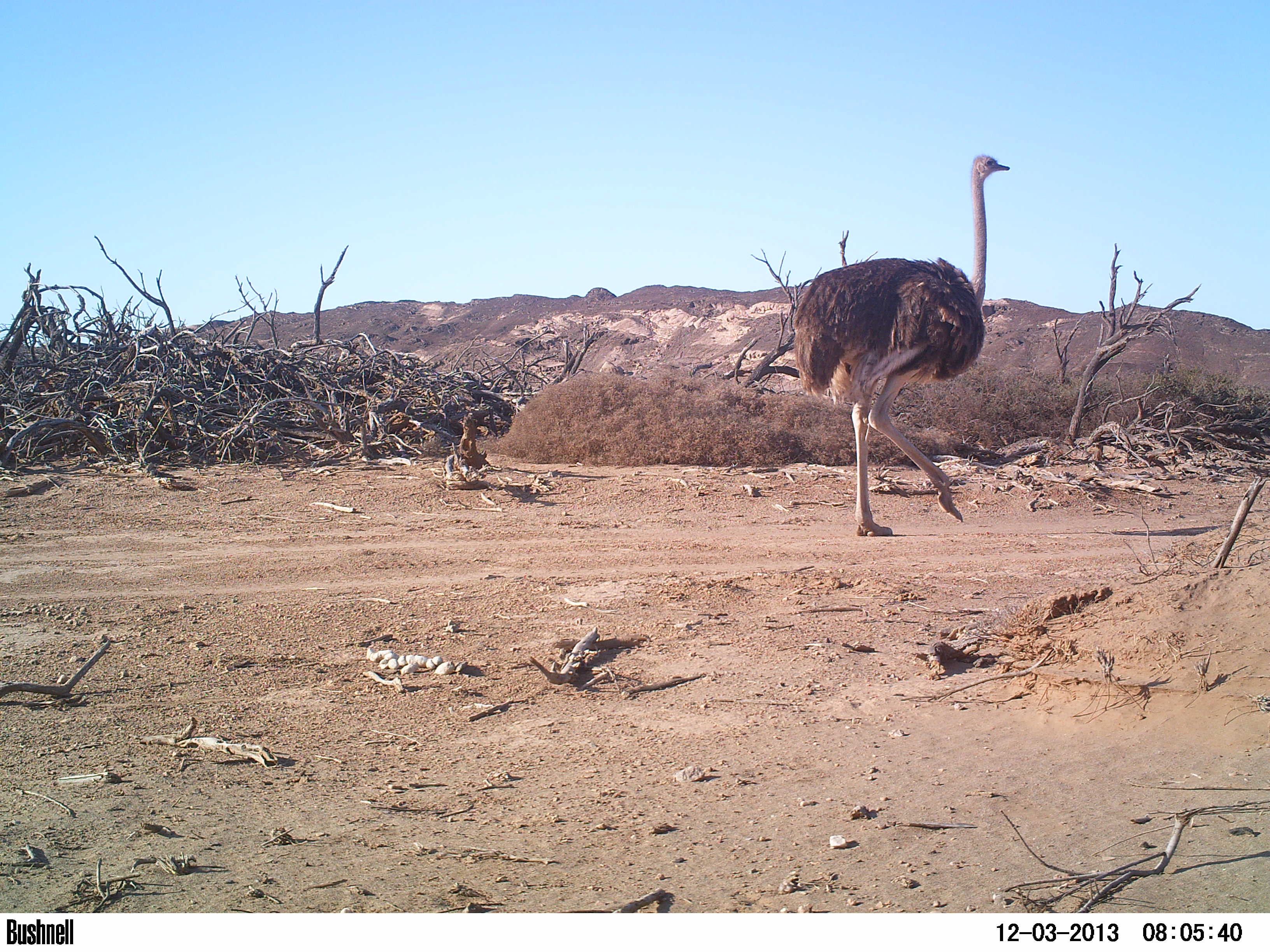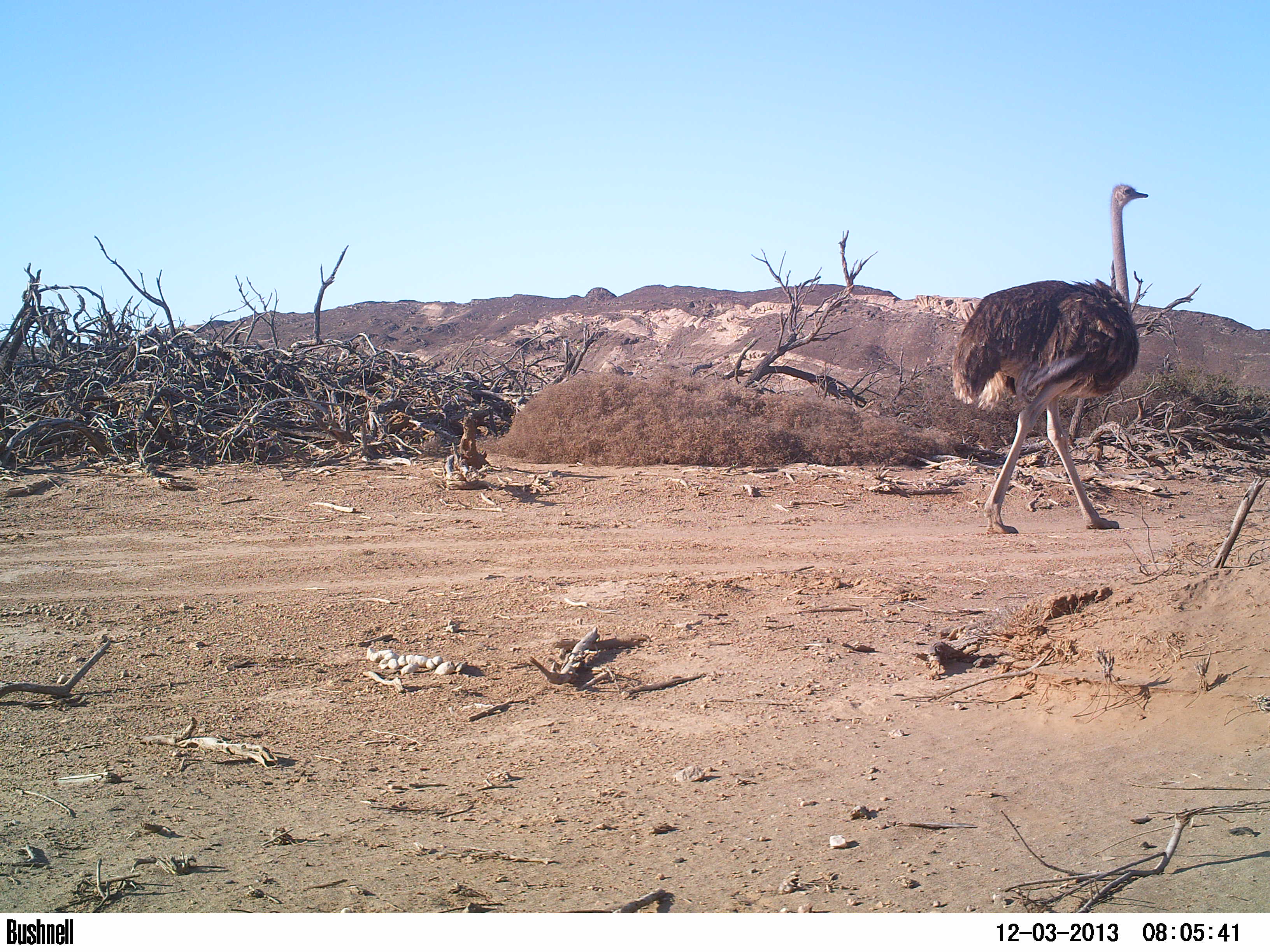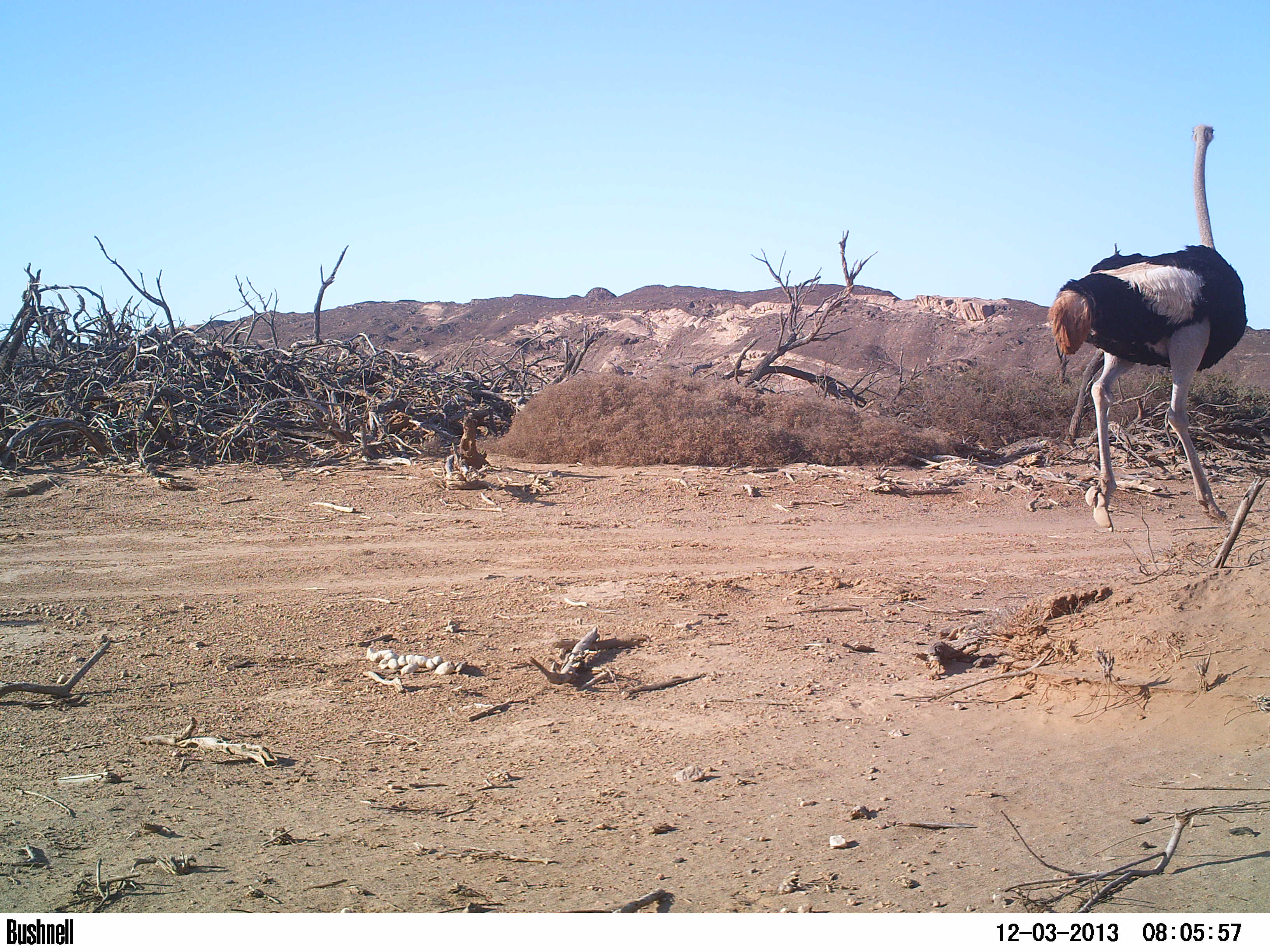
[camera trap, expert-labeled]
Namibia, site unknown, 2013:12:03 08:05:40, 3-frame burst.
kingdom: Animalia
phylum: Chordata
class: Aves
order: Struthioniformes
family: Struthionidae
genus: Struthio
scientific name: Struthio camelus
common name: common ostrich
Struthio camelus (common ostrich).